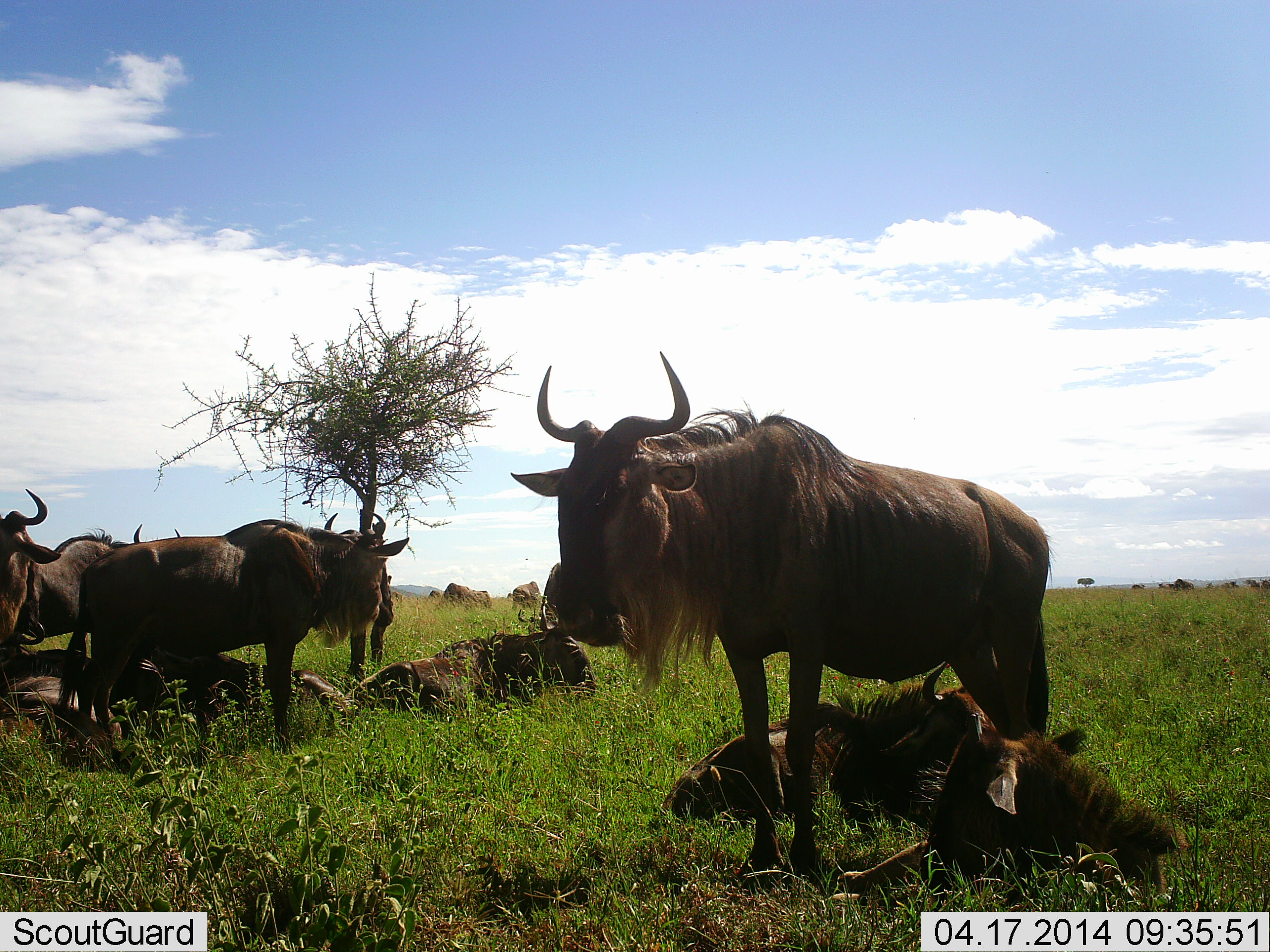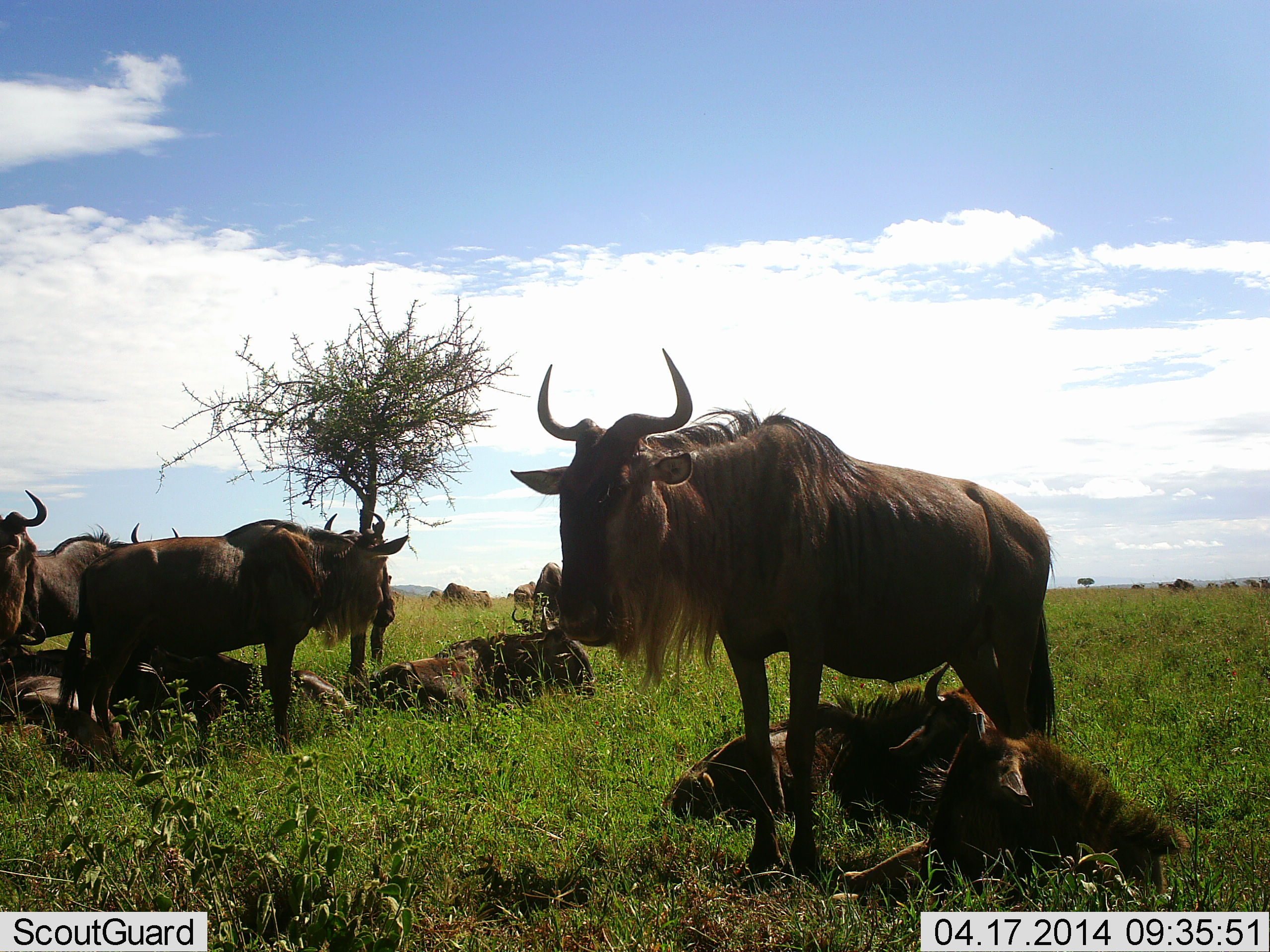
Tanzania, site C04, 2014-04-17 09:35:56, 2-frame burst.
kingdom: Animalia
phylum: Chordata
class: Mammalia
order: Artiodactyla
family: Bovidae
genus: Connochaetes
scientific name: Connochaetes taurinus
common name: blue wildebeest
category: wildebeest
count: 11-50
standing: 60%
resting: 80%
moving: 10%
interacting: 10%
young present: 40%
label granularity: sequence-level